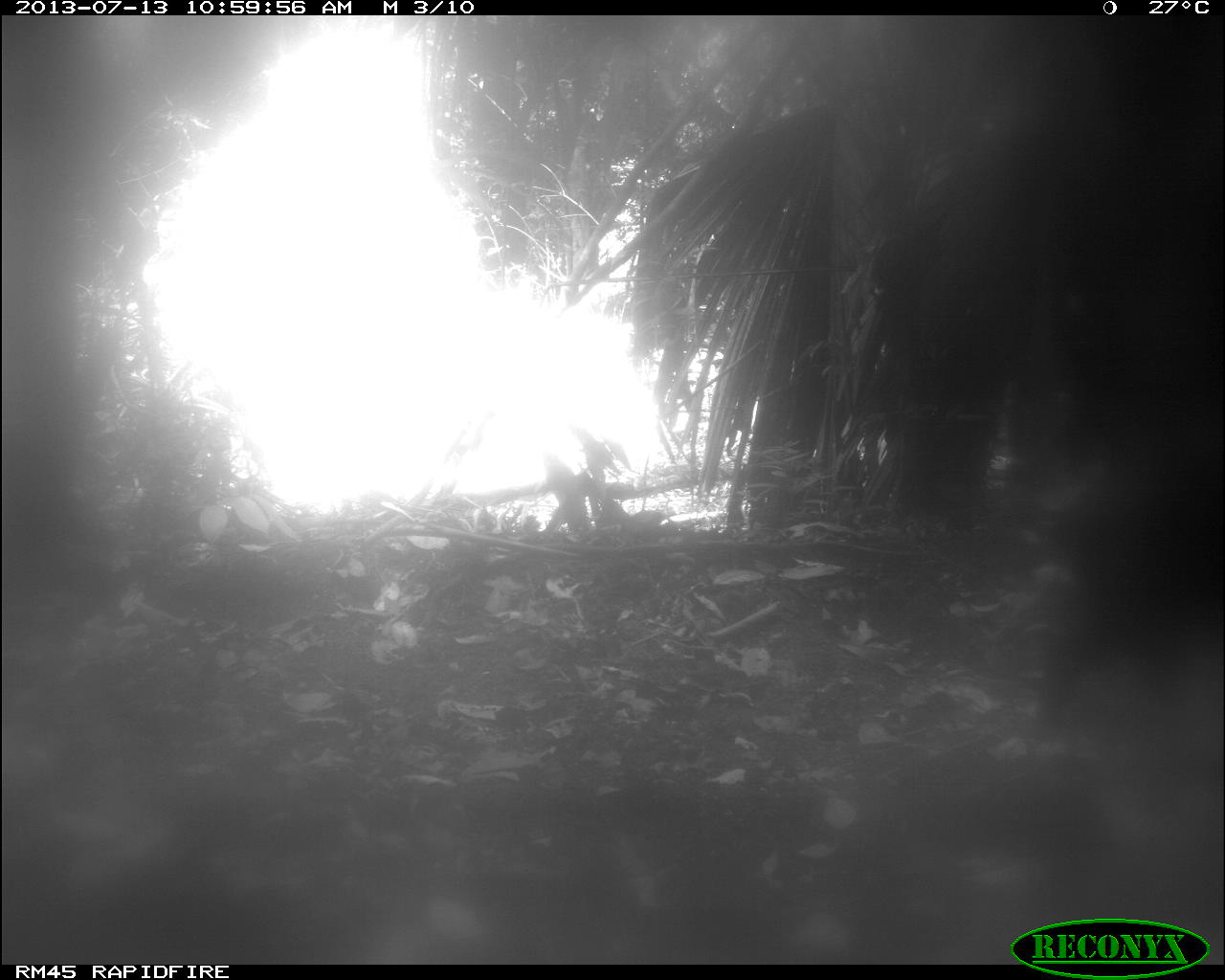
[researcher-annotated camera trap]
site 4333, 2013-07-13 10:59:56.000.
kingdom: Animalia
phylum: Chordata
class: Mammalia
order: Artiodactyla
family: Tayassuidae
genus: Tayassu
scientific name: Tayassu pecari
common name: white-lipped peccary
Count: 1.